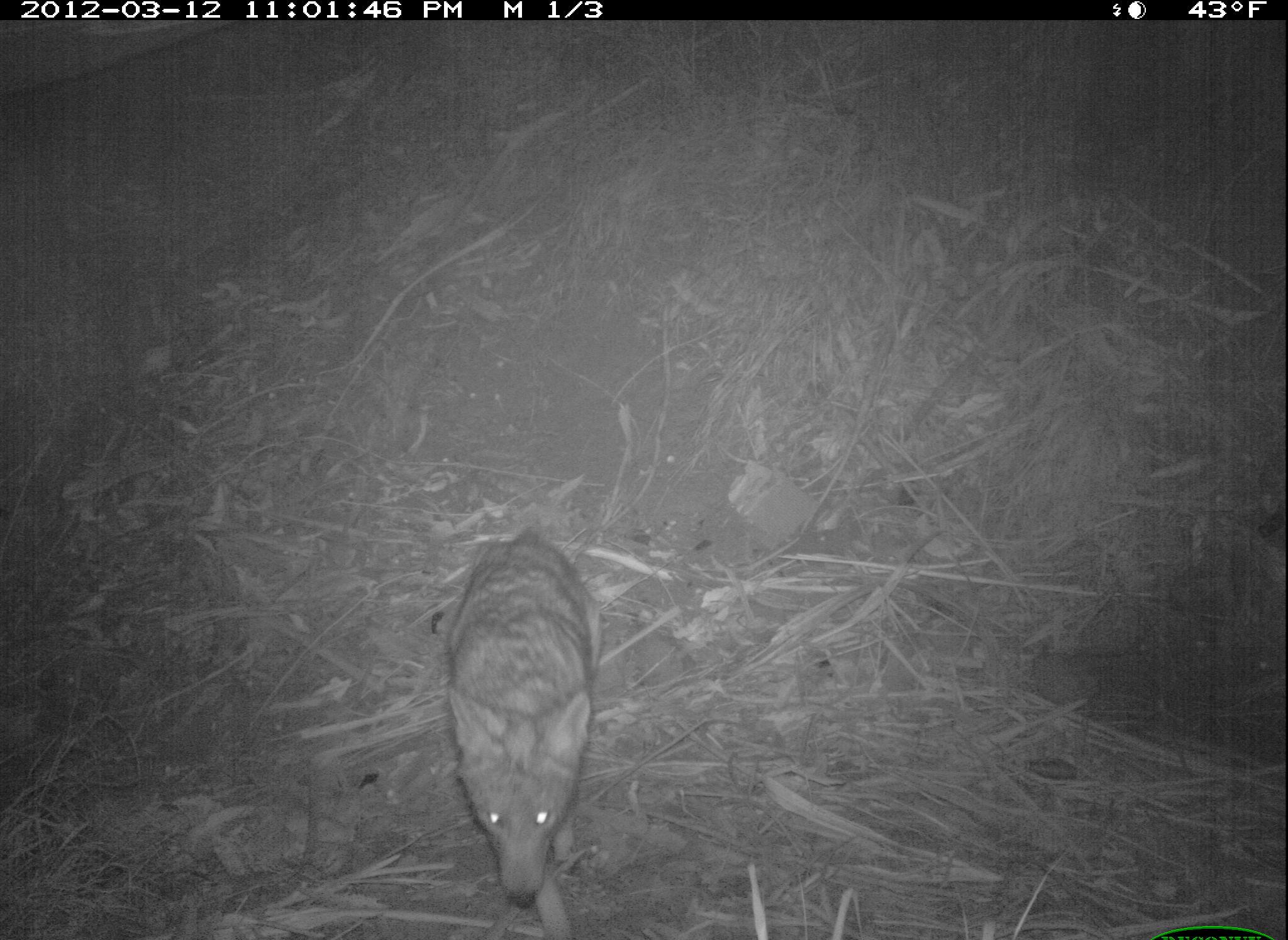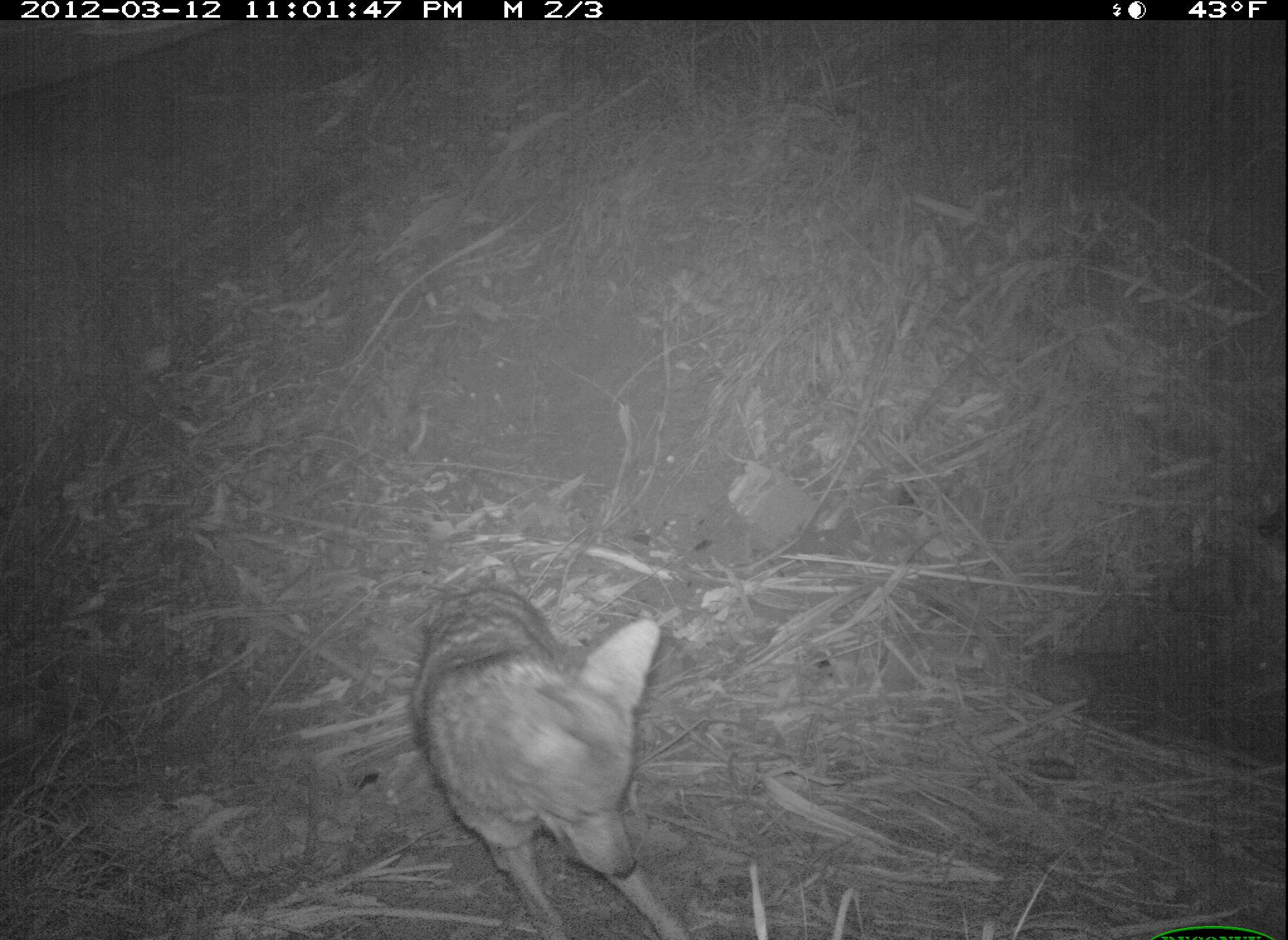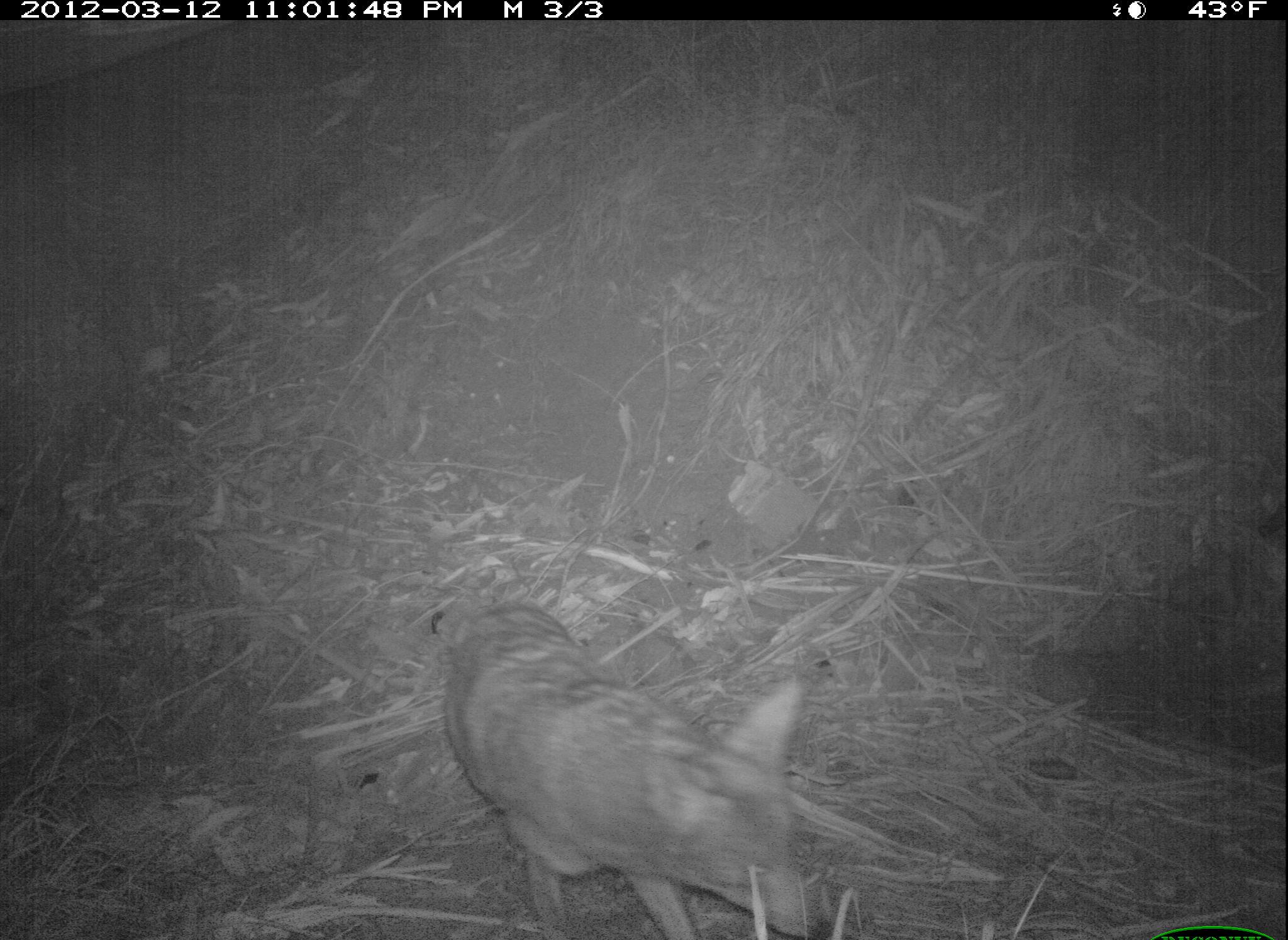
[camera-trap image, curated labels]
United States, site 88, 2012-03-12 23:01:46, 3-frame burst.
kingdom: Animalia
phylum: Chordata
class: Mammalia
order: Carnivora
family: Canidae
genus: Canis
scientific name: Canis latrans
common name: coyote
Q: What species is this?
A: Coyote (Canis latrans).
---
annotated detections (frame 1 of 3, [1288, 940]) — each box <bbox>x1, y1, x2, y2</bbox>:
coyote: <bbox>425, 517, 621, 940</bbox>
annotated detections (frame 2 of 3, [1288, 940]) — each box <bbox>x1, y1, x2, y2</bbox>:
coyote: <bbox>414, 581, 673, 915</bbox>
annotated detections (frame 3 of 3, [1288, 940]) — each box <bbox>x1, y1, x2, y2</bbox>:
coyote: <bbox>414, 570, 836, 937</bbox>